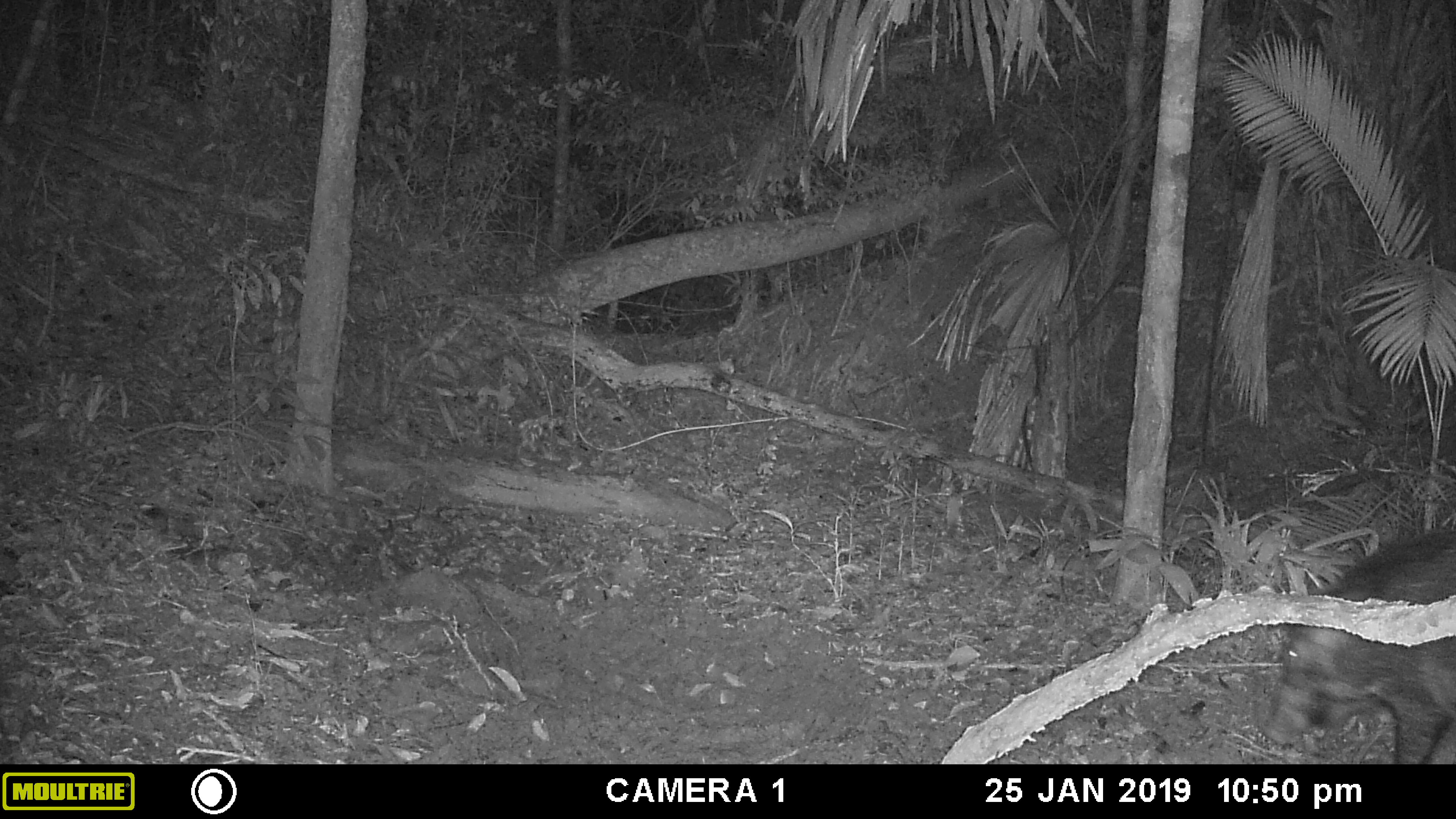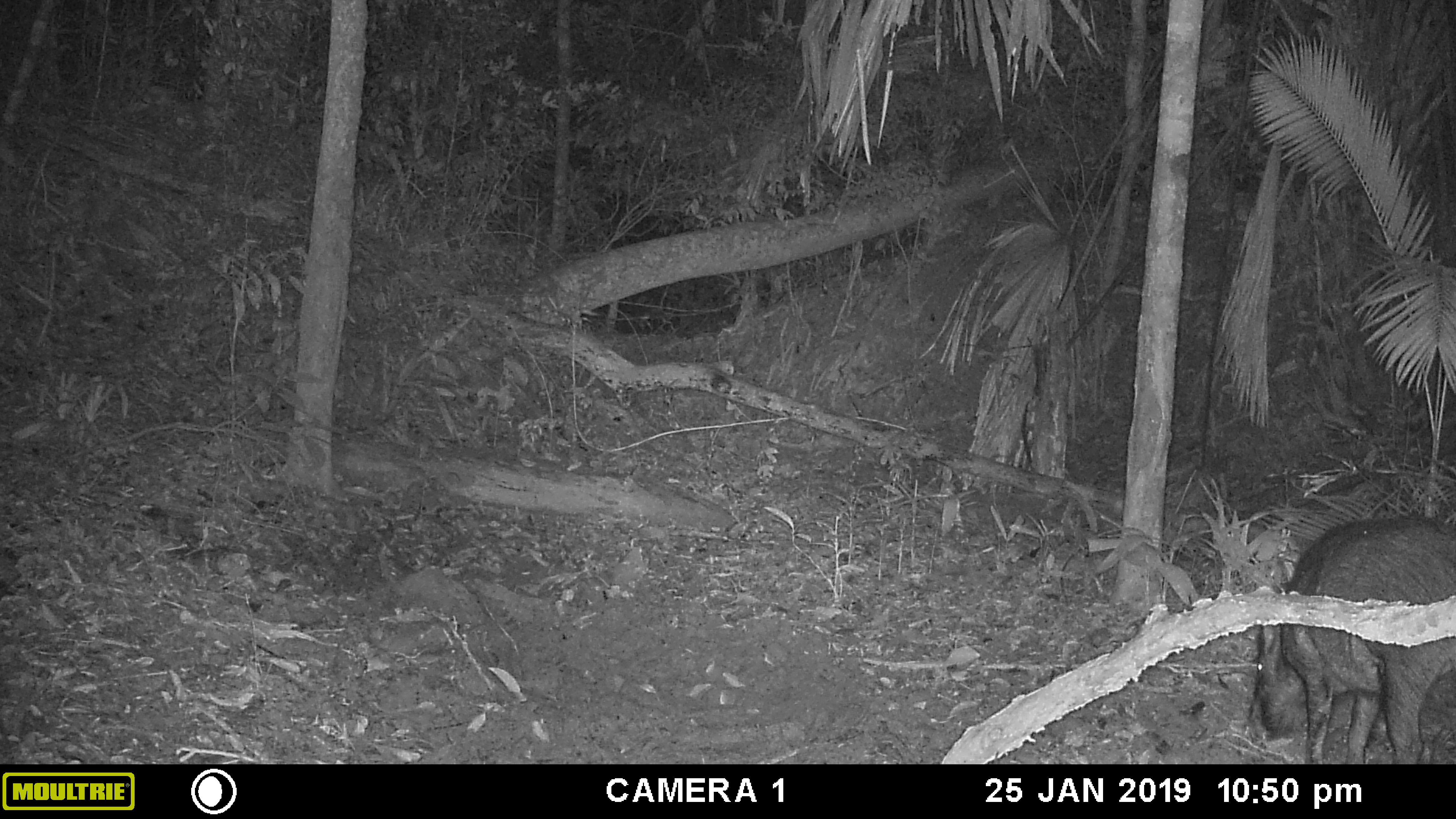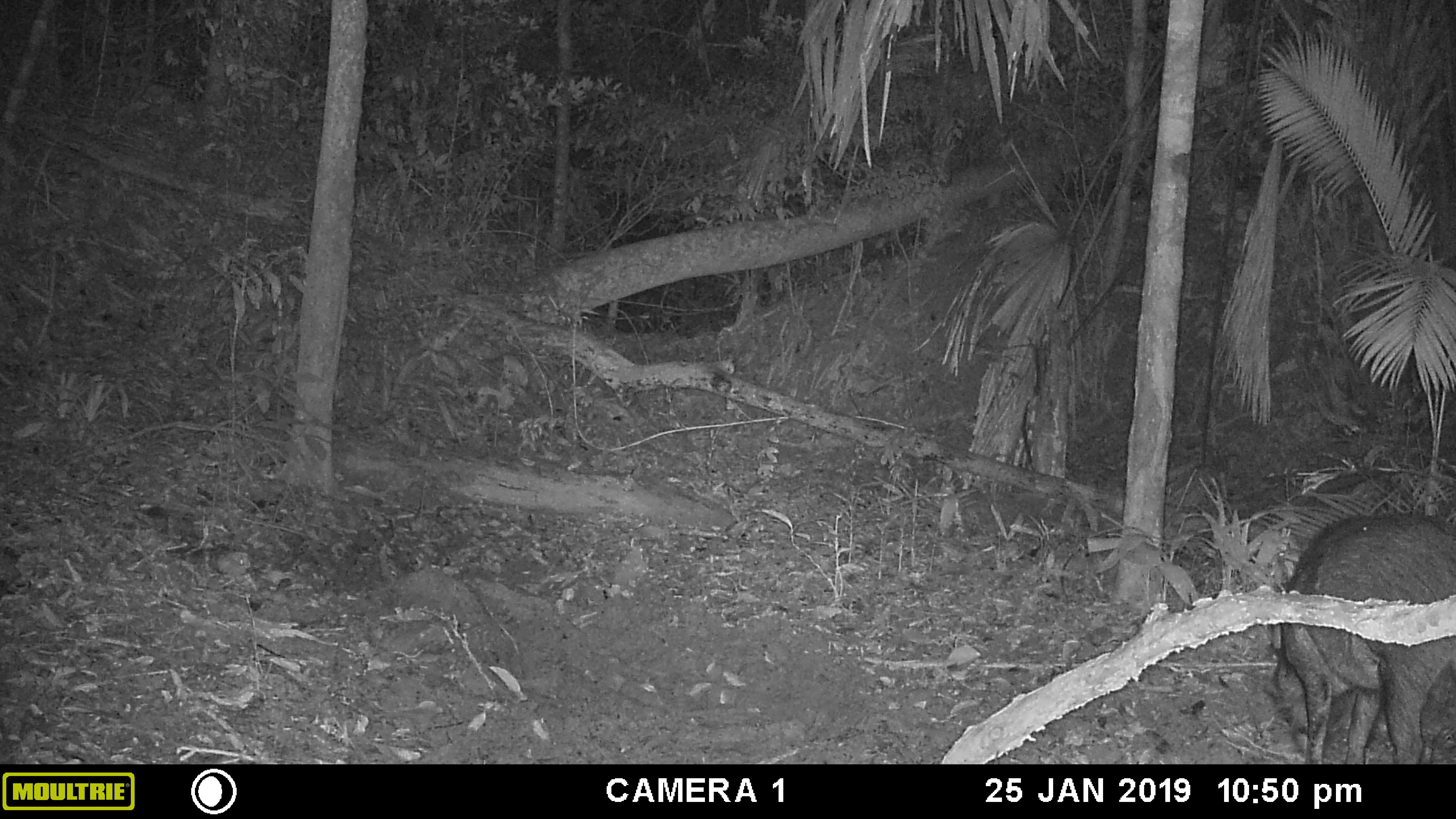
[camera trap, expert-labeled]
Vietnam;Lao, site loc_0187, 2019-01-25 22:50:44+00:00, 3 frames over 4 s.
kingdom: Animalia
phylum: Chordata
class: Mammalia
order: Artiodactyla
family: Suidae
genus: Sus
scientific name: Sus scrofa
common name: eurasian wild pig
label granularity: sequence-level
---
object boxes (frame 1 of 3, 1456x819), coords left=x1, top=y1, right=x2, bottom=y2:
eurasian wild pig: left=1261, top=527, right=1456, bottom=764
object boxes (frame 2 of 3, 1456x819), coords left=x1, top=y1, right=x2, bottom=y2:
eurasian wild pig: left=1243, top=513, right=1456, bottom=764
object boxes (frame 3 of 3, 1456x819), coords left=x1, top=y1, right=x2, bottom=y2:
eurasian wild pig: left=1267, top=513, right=1456, bottom=764